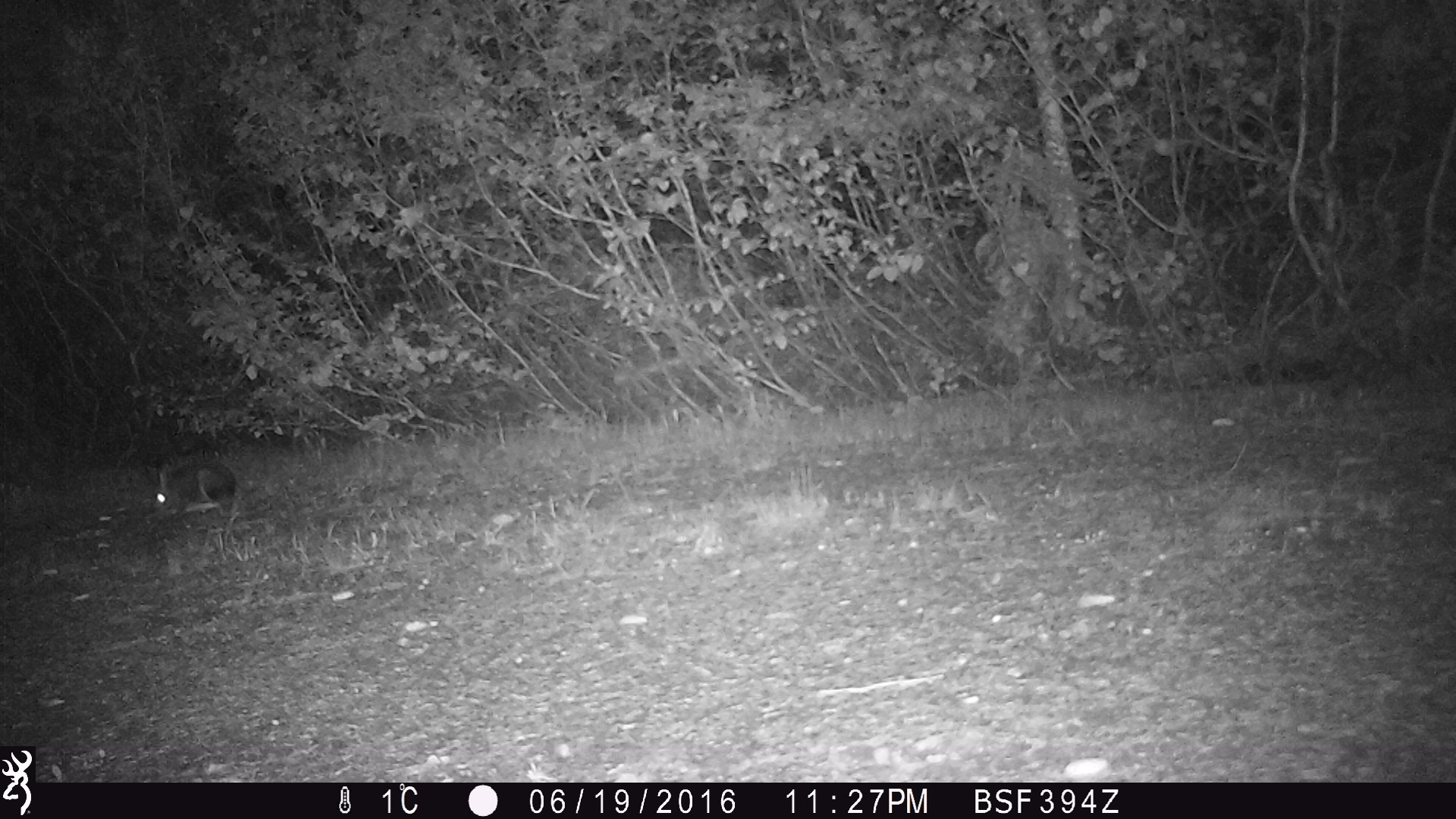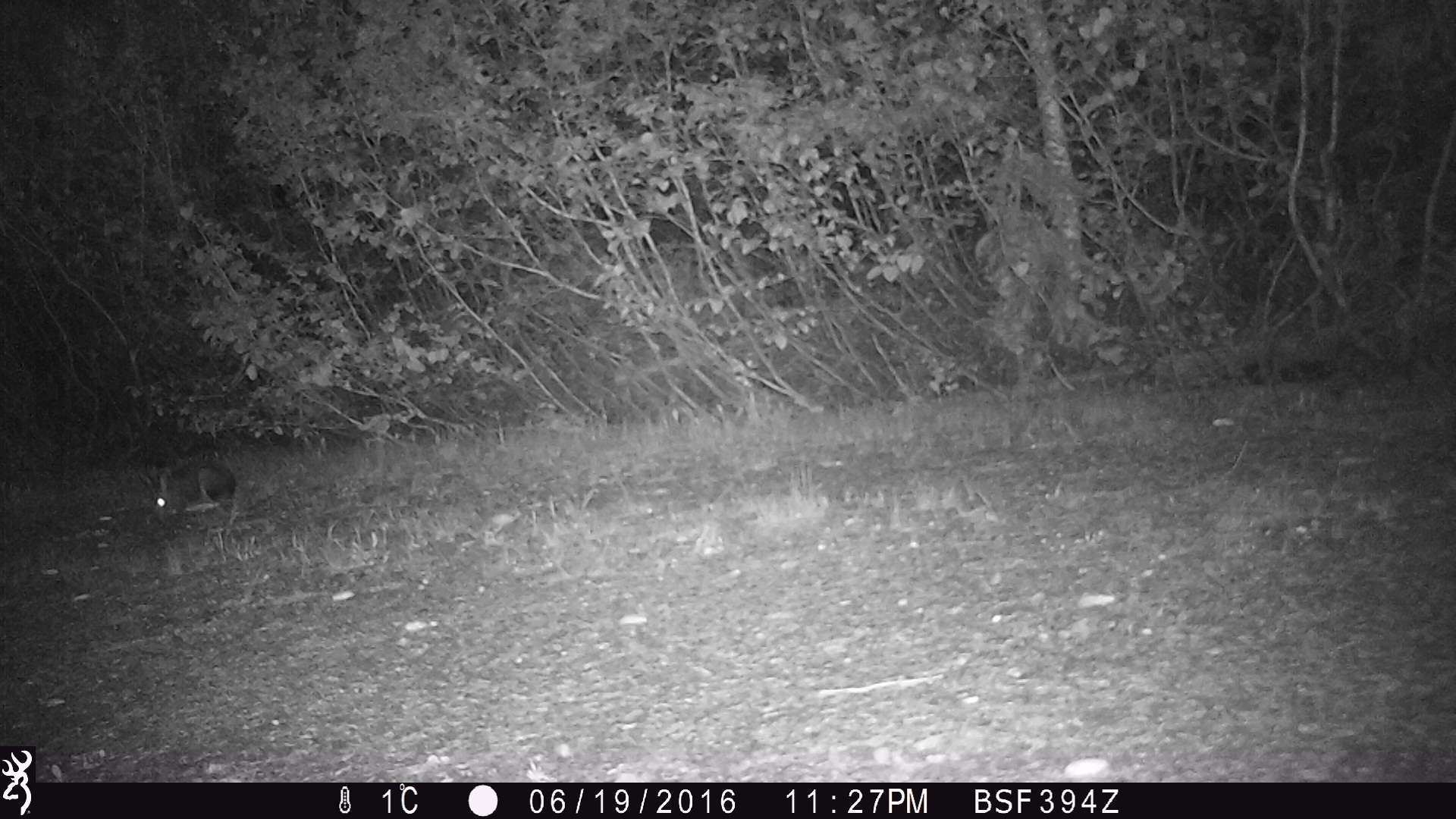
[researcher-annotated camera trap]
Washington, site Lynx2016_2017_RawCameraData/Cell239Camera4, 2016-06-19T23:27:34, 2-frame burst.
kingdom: Animalia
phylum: Chordata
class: Mammalia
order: Lagomorpha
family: Leporidae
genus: Lepus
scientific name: Lepus americanus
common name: snowshoe hare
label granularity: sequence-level